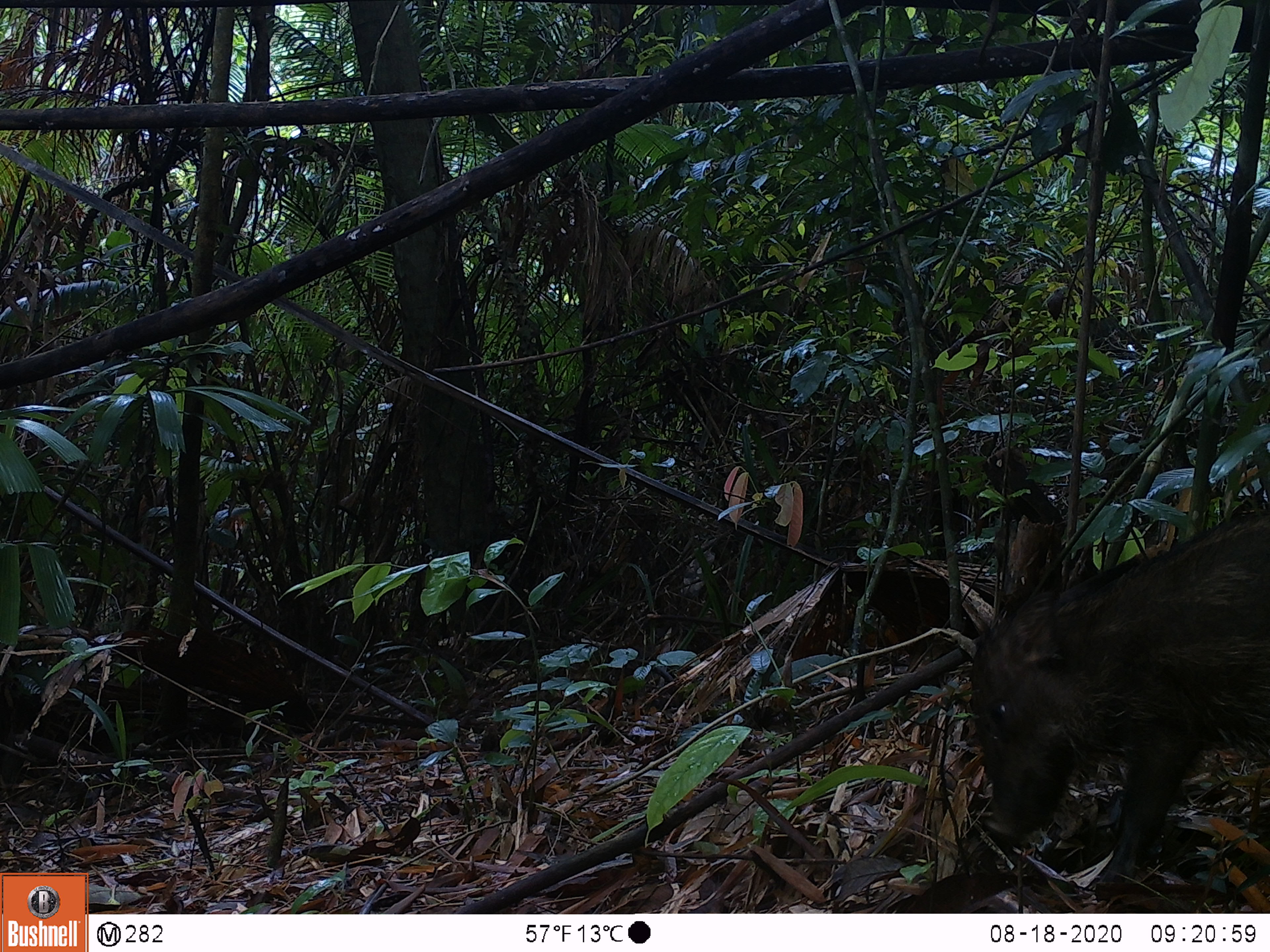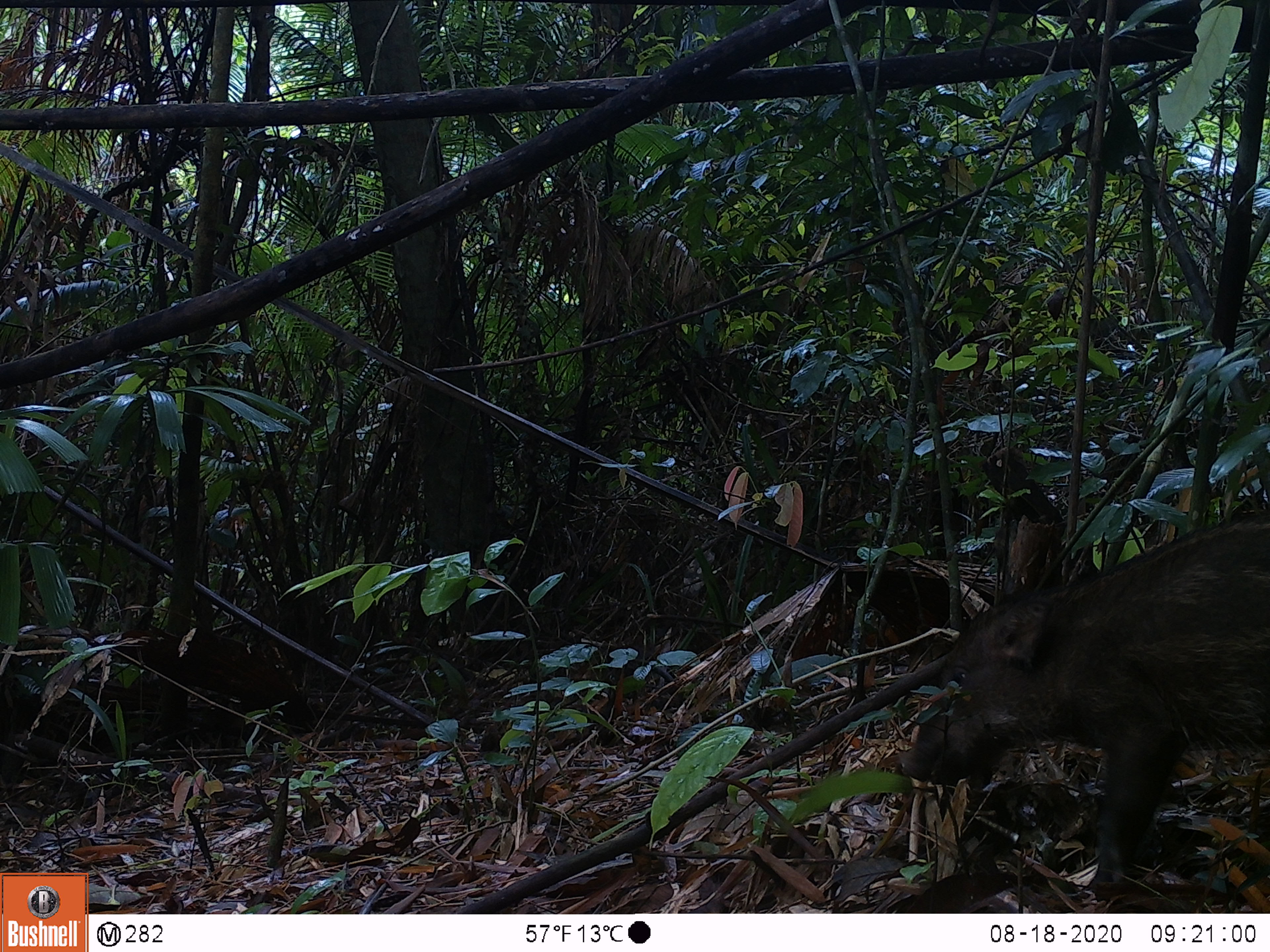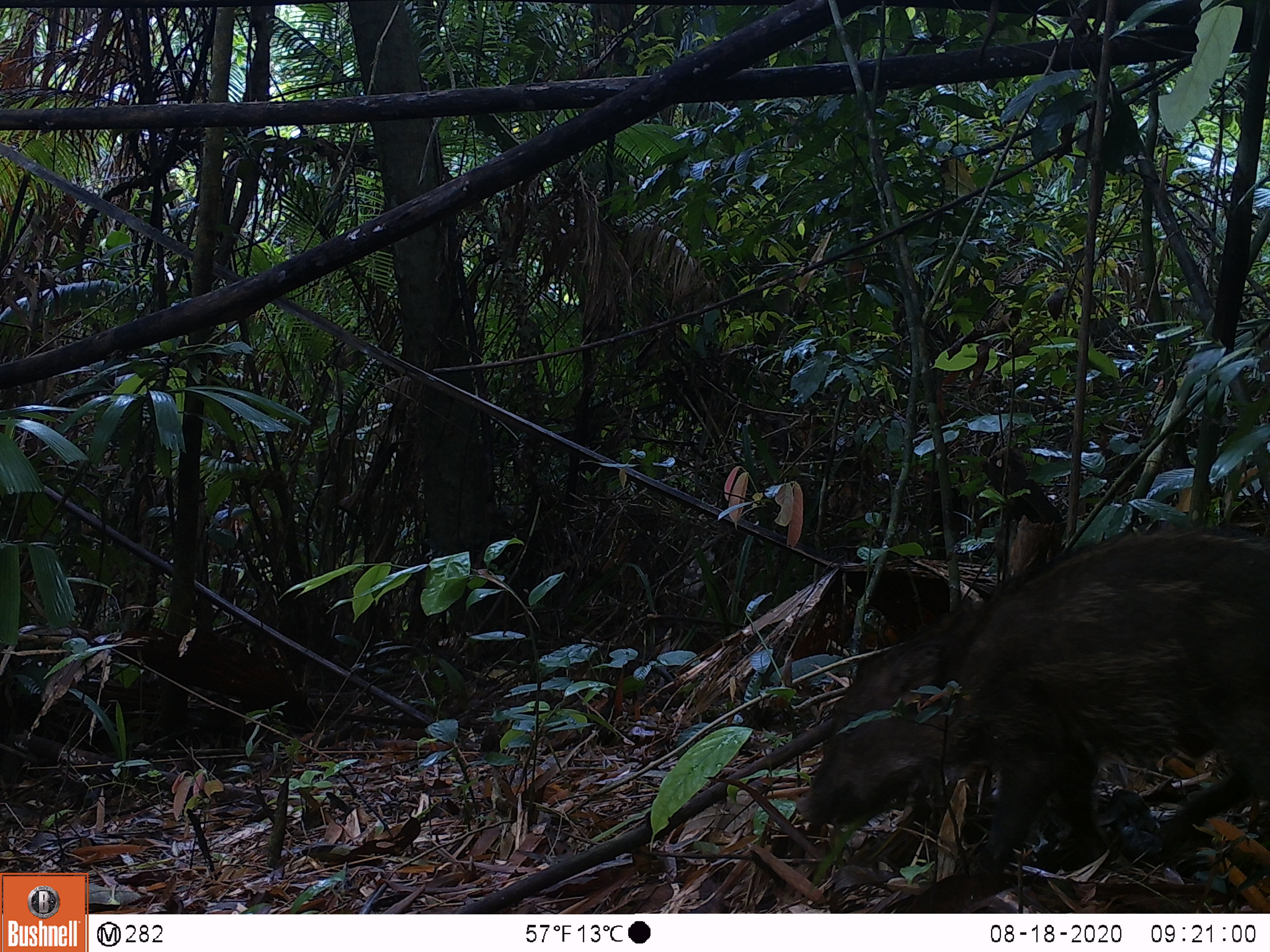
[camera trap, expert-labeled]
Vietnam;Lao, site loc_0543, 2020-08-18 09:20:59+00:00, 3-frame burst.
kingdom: Animalia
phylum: Chordata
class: Mammalia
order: Artiodactyla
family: Suidae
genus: Sus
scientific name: Sus scrofa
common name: eurasian wild pig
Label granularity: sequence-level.